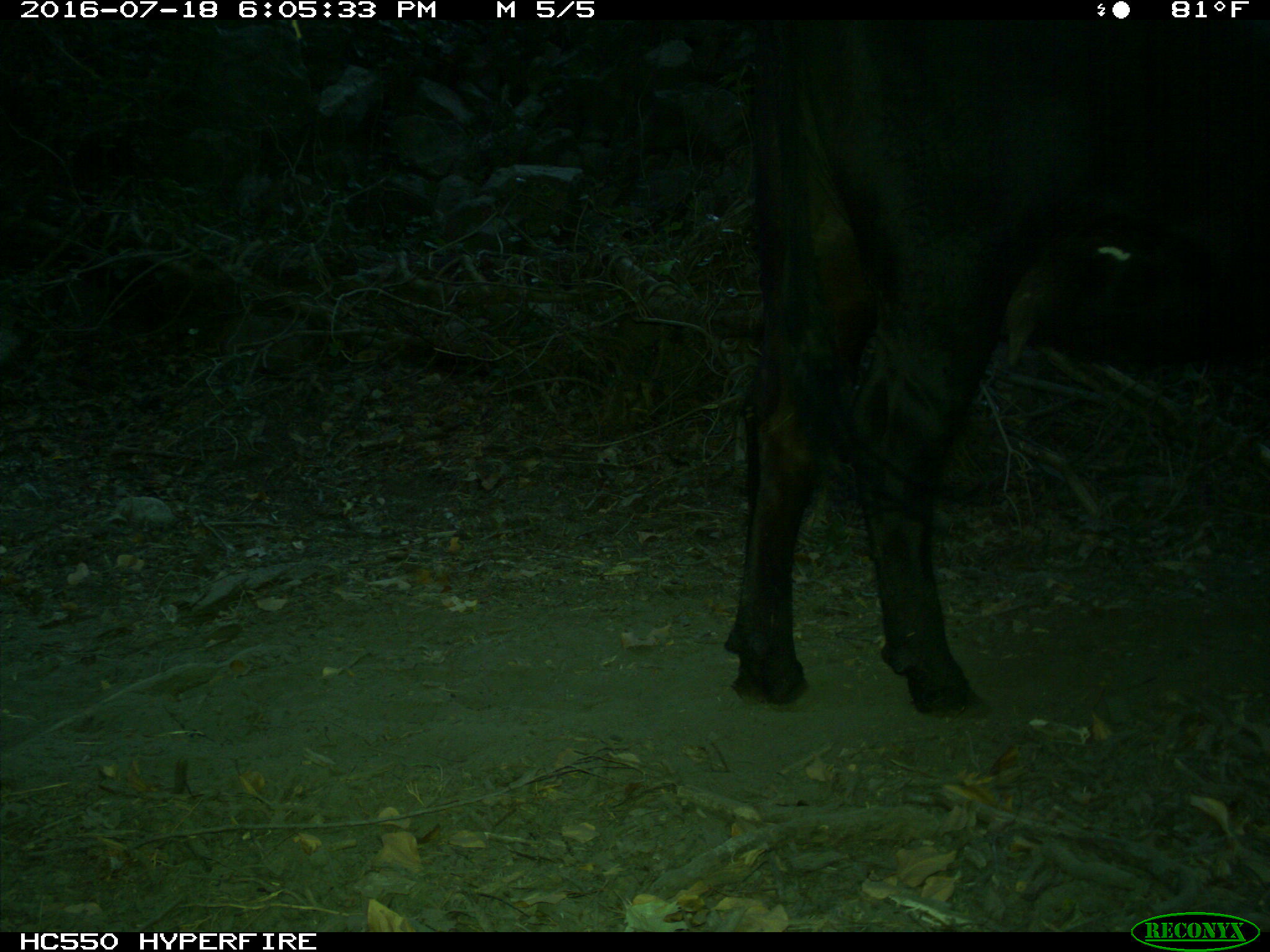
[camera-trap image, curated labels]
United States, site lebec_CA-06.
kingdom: Animalia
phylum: Chordata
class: Mammalia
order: Artiodactyla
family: Bovidae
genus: Bos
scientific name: Bos taurus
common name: domestic cow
Bos taurus (domestic cow).